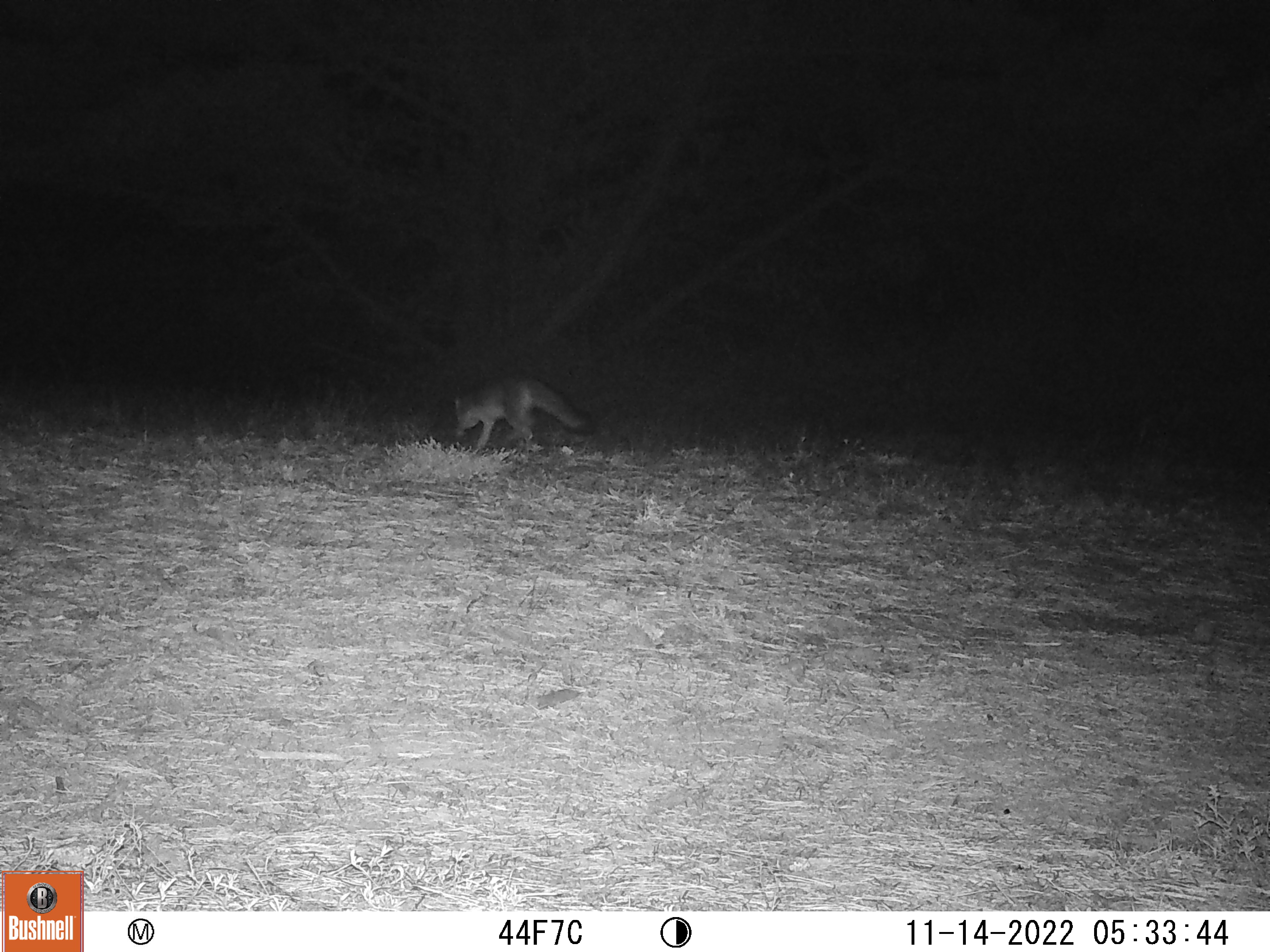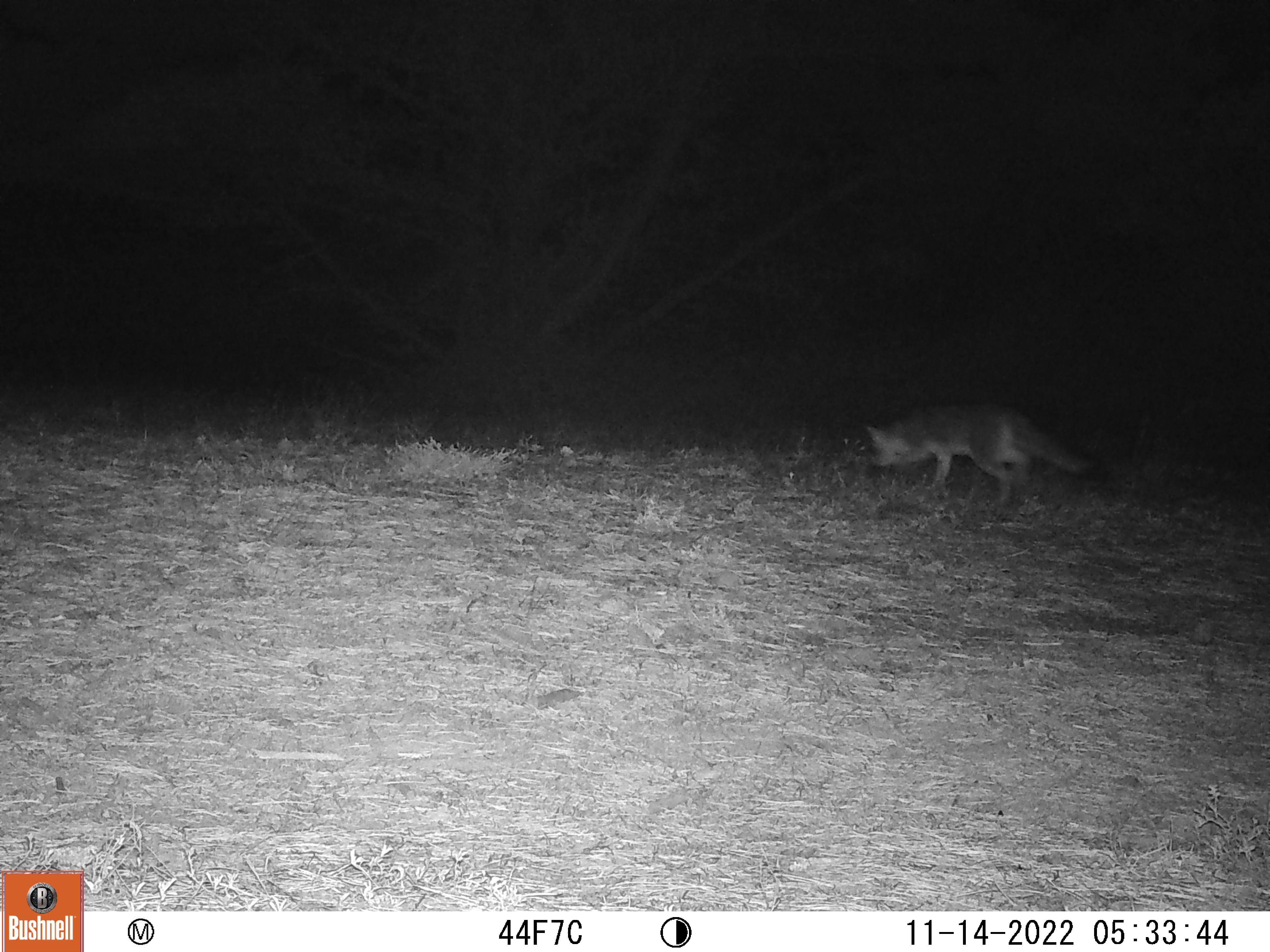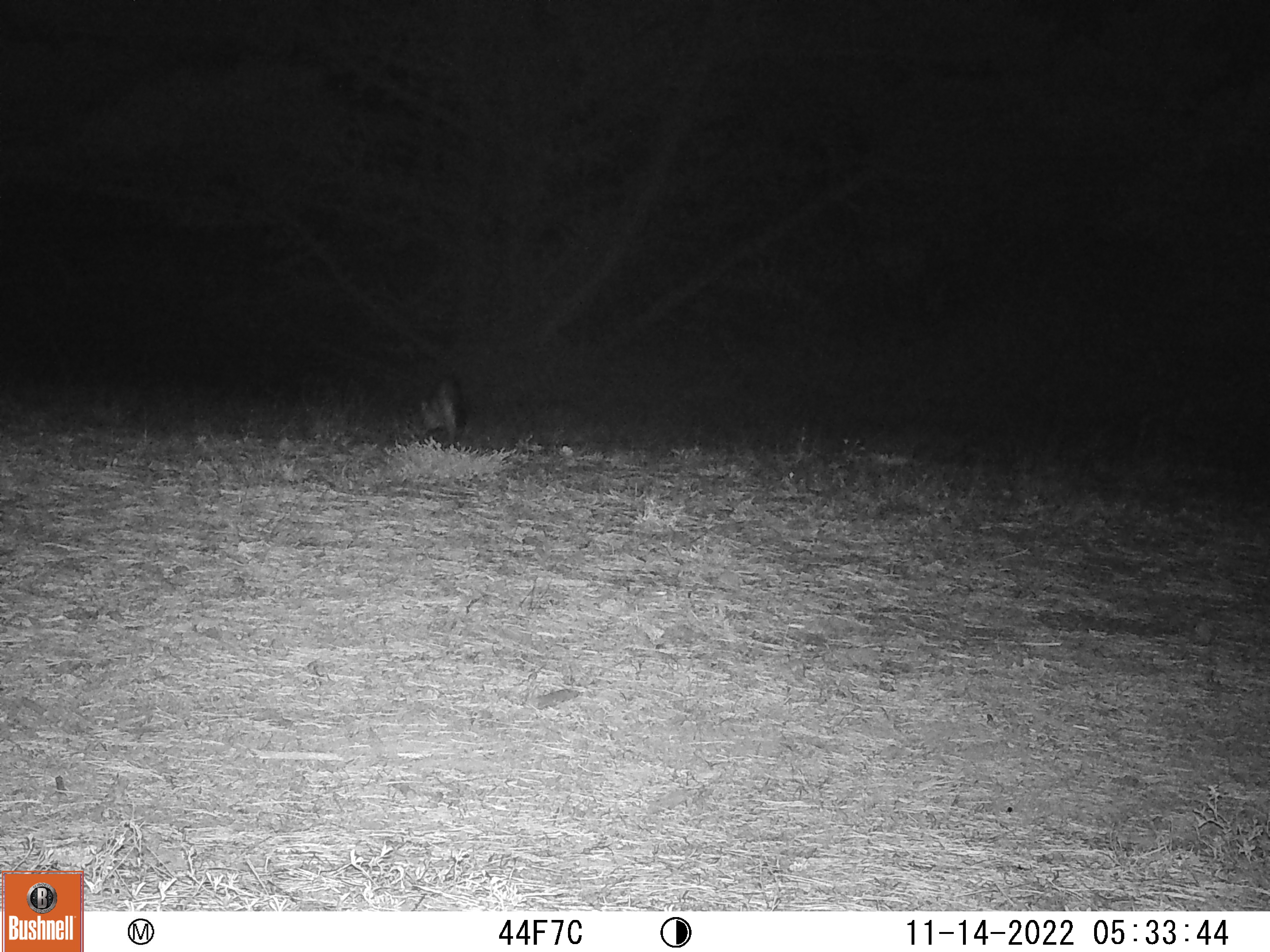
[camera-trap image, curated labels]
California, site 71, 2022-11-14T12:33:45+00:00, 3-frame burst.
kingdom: Animalia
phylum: Chordata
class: Mammalia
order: Carnivora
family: Canidae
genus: Urocyon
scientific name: Urocyon cinereoargenteus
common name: gray fox